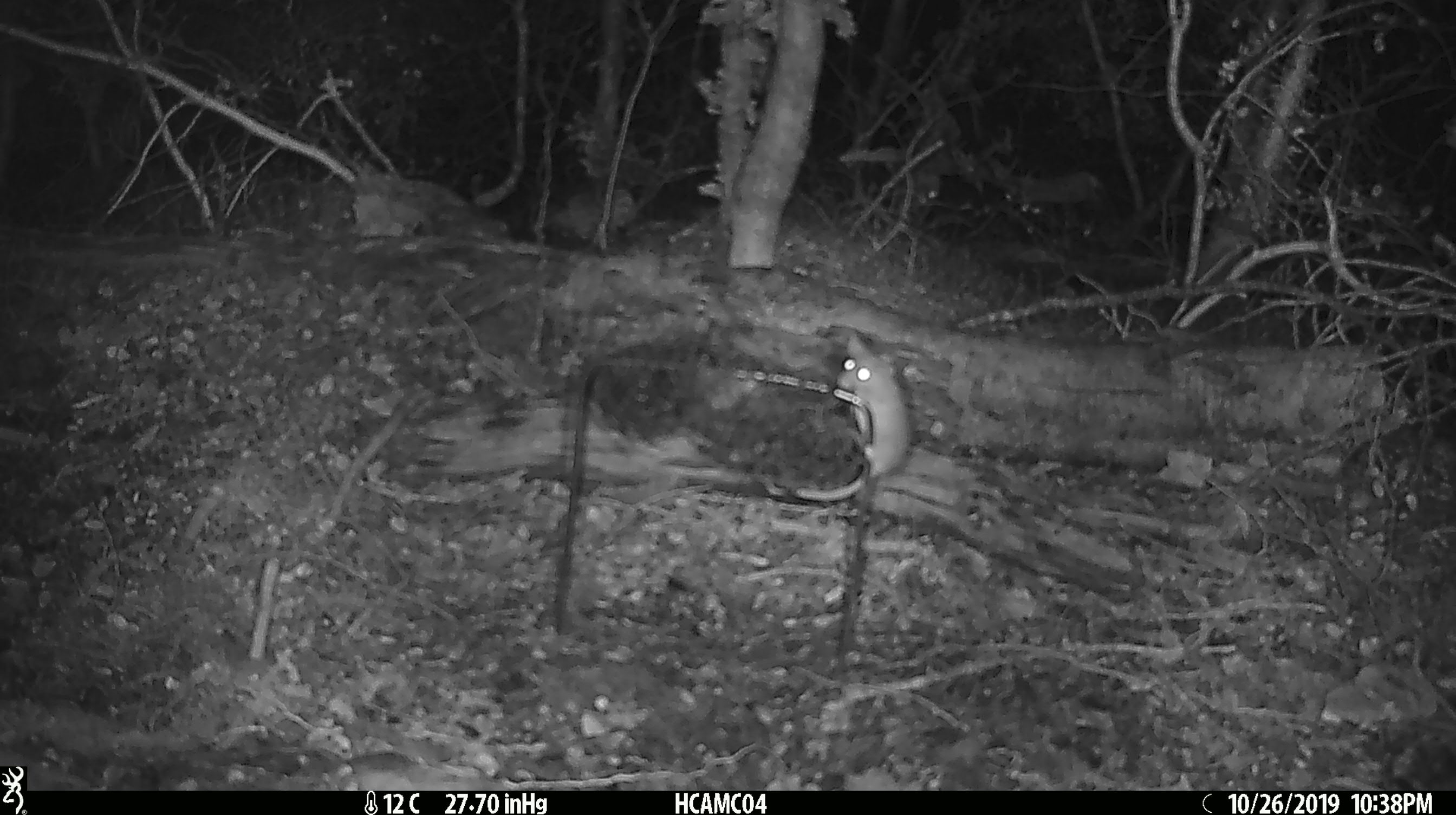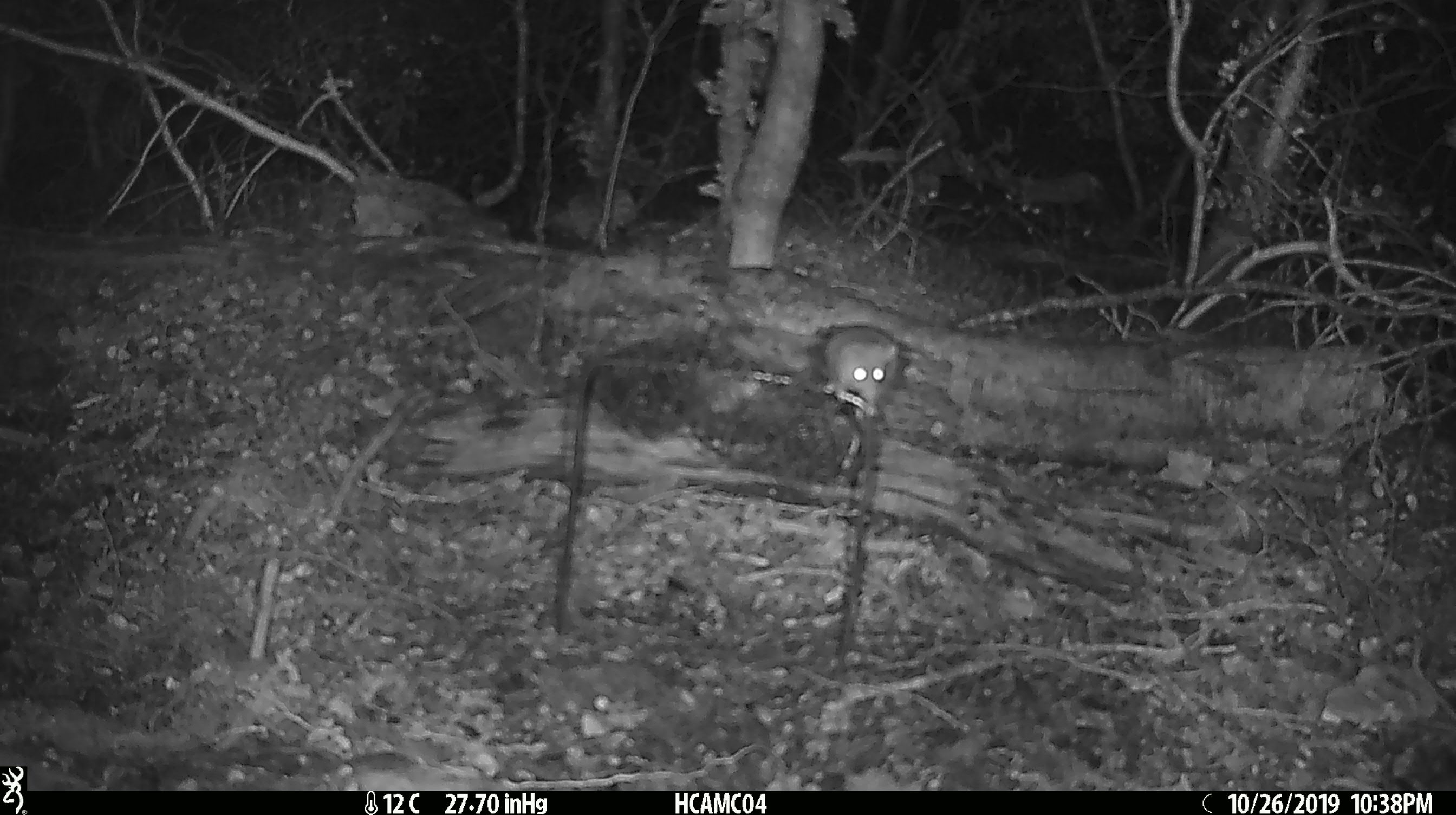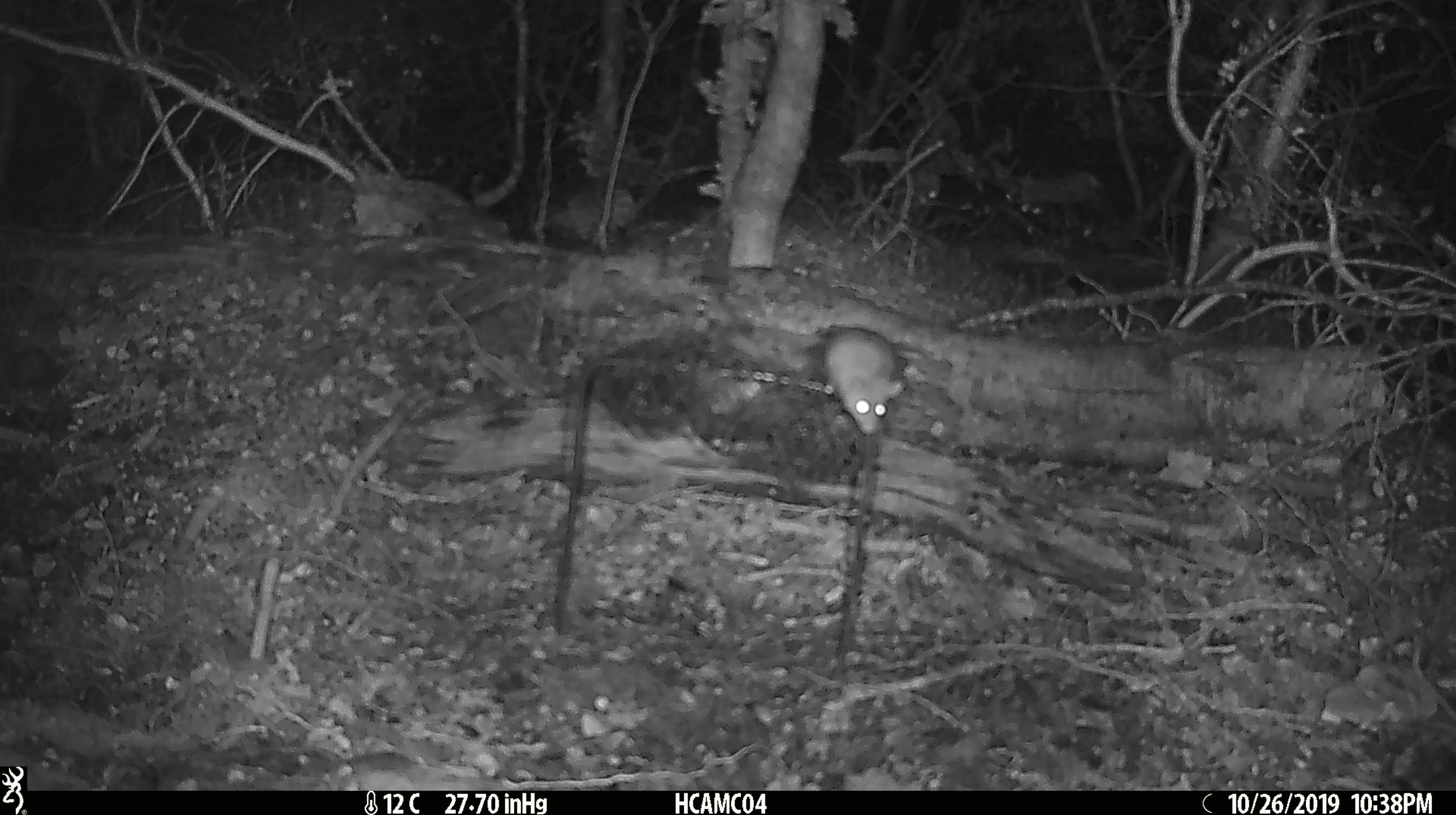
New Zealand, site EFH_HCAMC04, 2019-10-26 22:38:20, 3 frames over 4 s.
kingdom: Animalia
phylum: Chordata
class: Mammalia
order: Rodentia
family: Muridae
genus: Mus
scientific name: Mus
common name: mouse